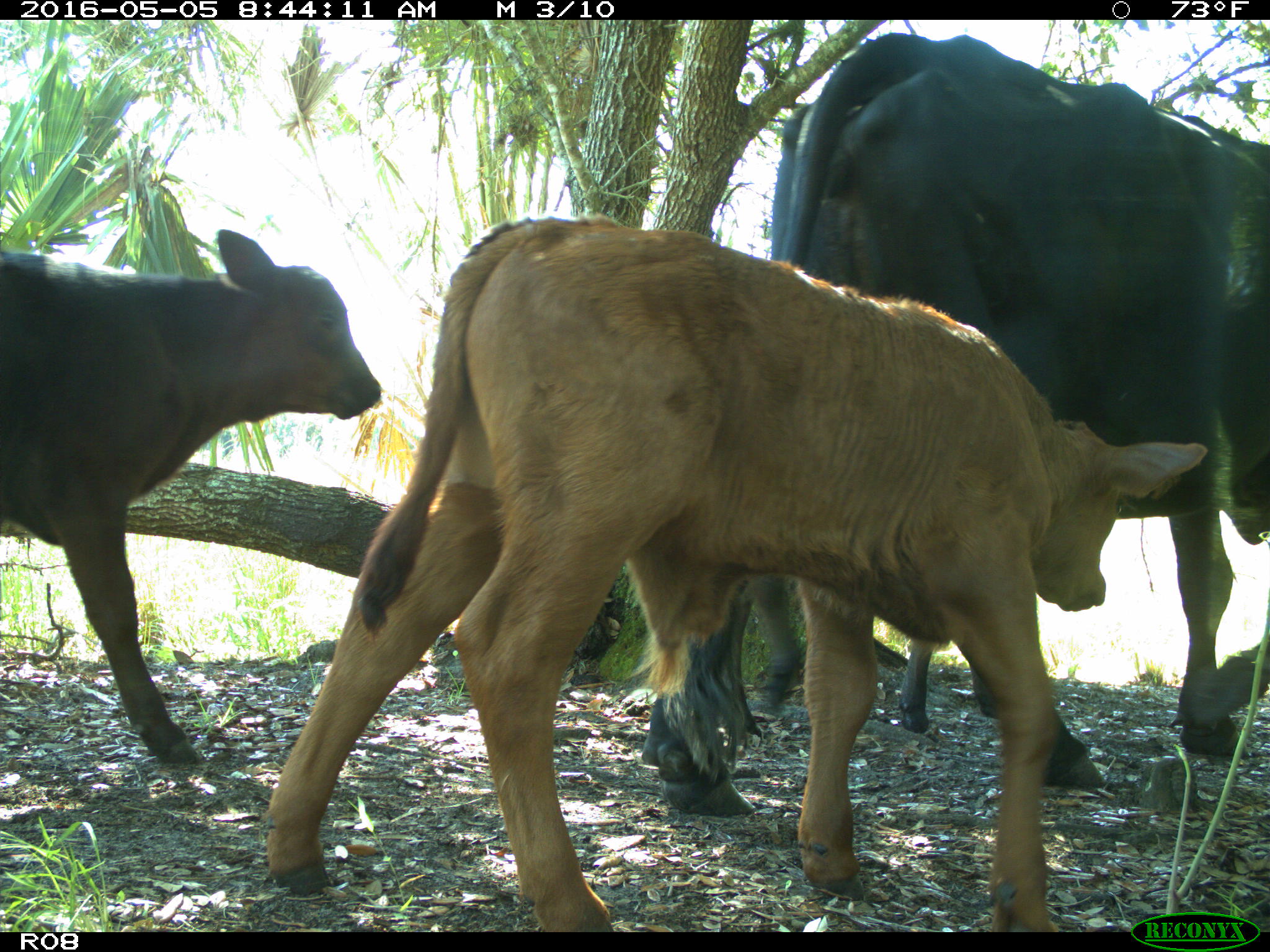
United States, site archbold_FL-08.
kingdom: Animalia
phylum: Chordata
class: Mammalia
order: Artiodactyla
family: Bovidae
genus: Bos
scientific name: Bos taurus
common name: domestic cow